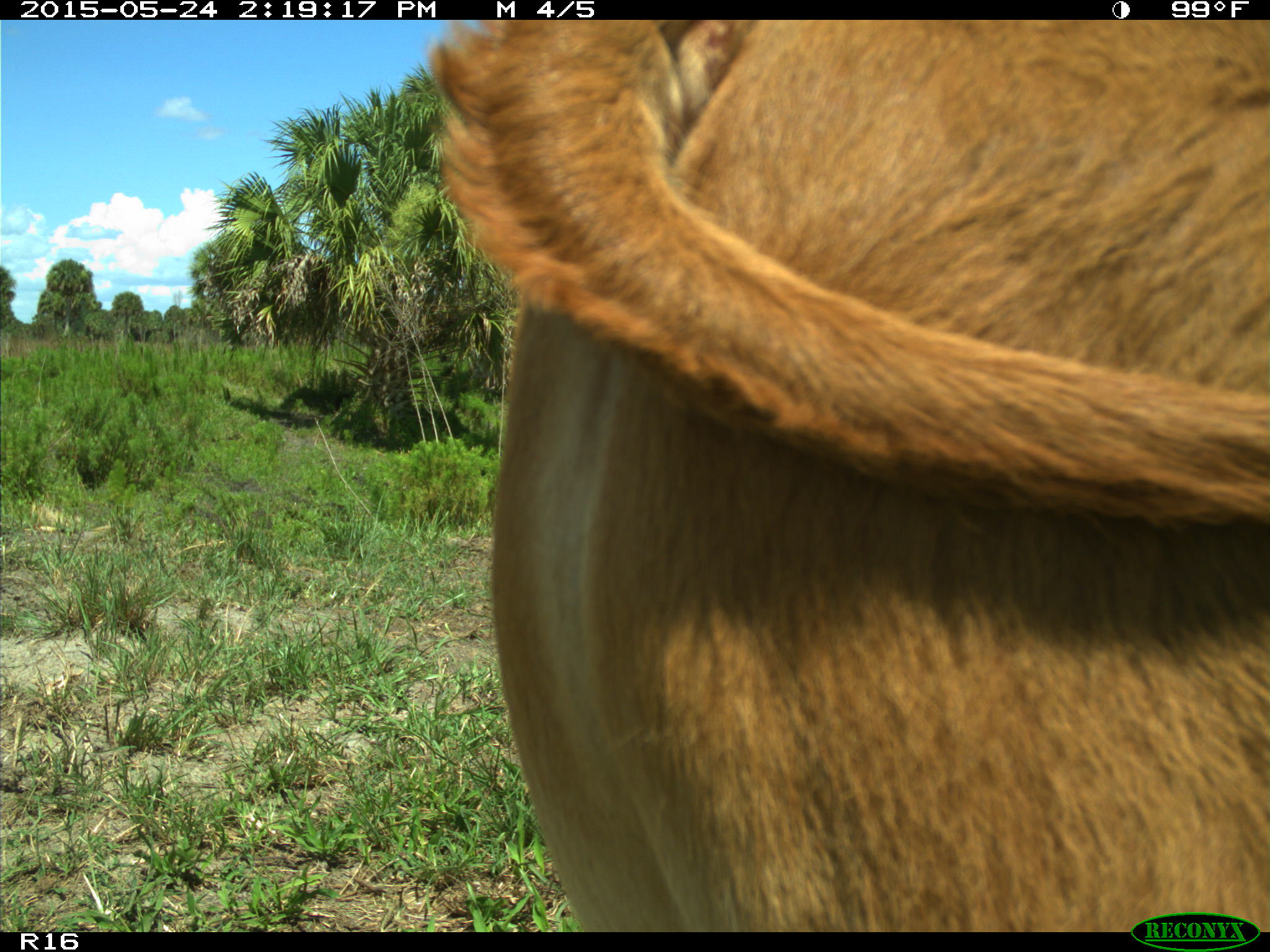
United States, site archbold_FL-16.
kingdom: Animalia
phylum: Chordata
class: Mammalia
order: Artiodactyla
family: Bovidae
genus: Bos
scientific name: Bos taurus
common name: domestic cow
Bos taurus (domestic cow).